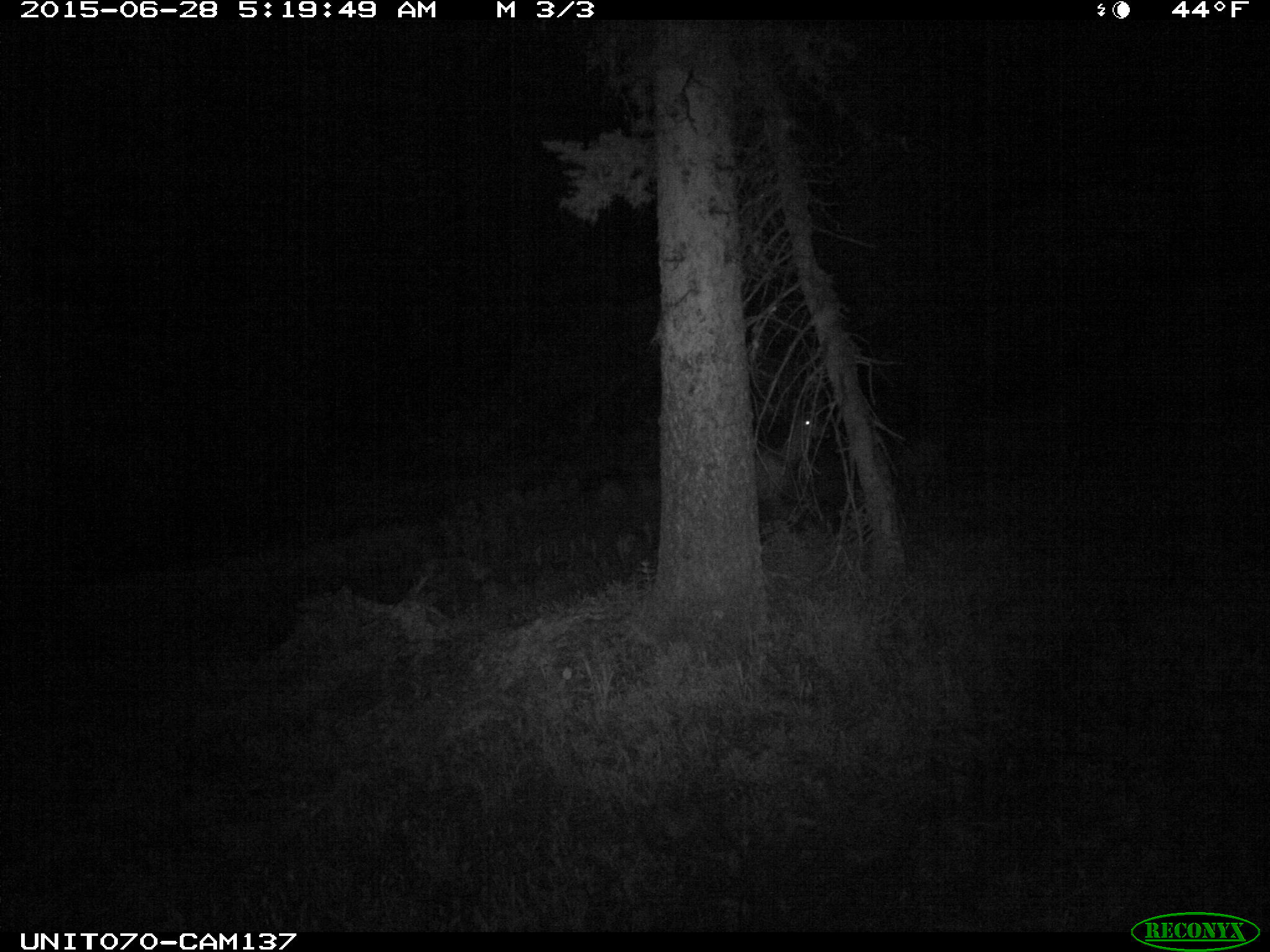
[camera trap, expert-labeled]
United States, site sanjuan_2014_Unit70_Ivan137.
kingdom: Animalia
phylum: Chordata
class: Mammalia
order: Artiodactyla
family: Cervidae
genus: Odocoileus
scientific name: Odocoileus hemionus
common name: mule deer